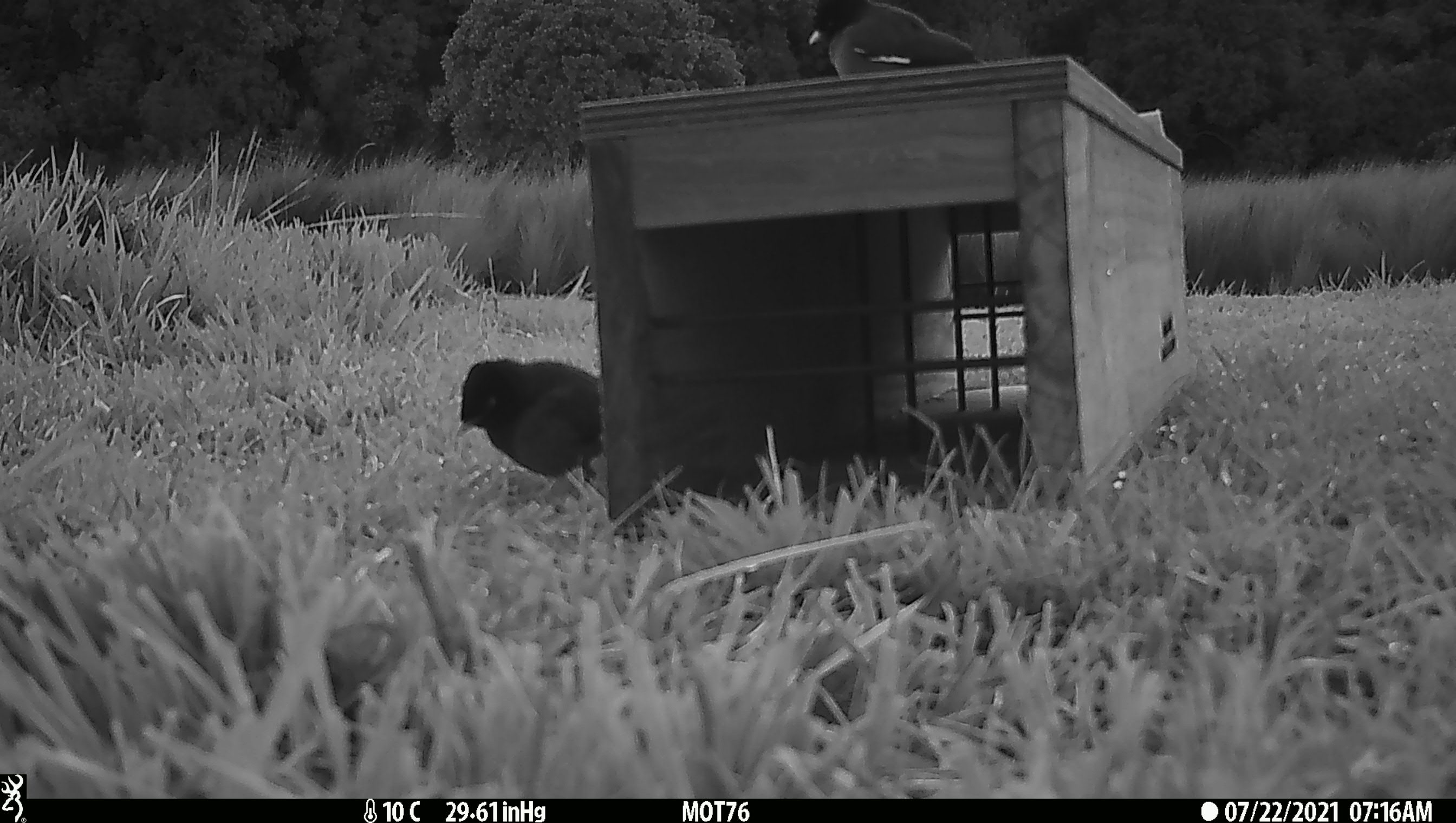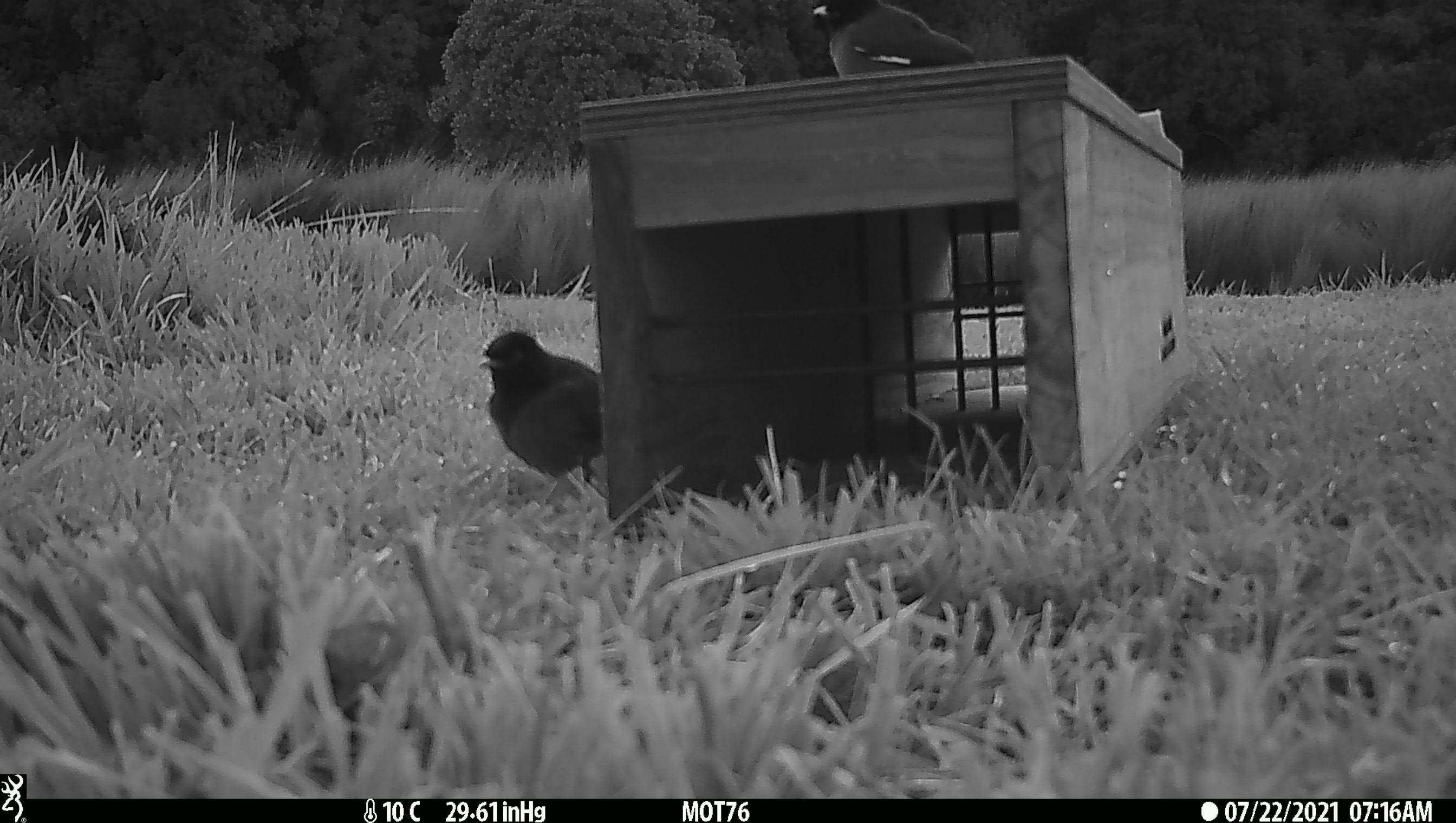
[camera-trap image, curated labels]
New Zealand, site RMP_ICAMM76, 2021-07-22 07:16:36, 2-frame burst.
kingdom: Animalia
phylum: Chordata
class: Aves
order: Passeriformes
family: Sturnidae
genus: Acridotheres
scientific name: Acridotheres tristis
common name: common myna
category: myna